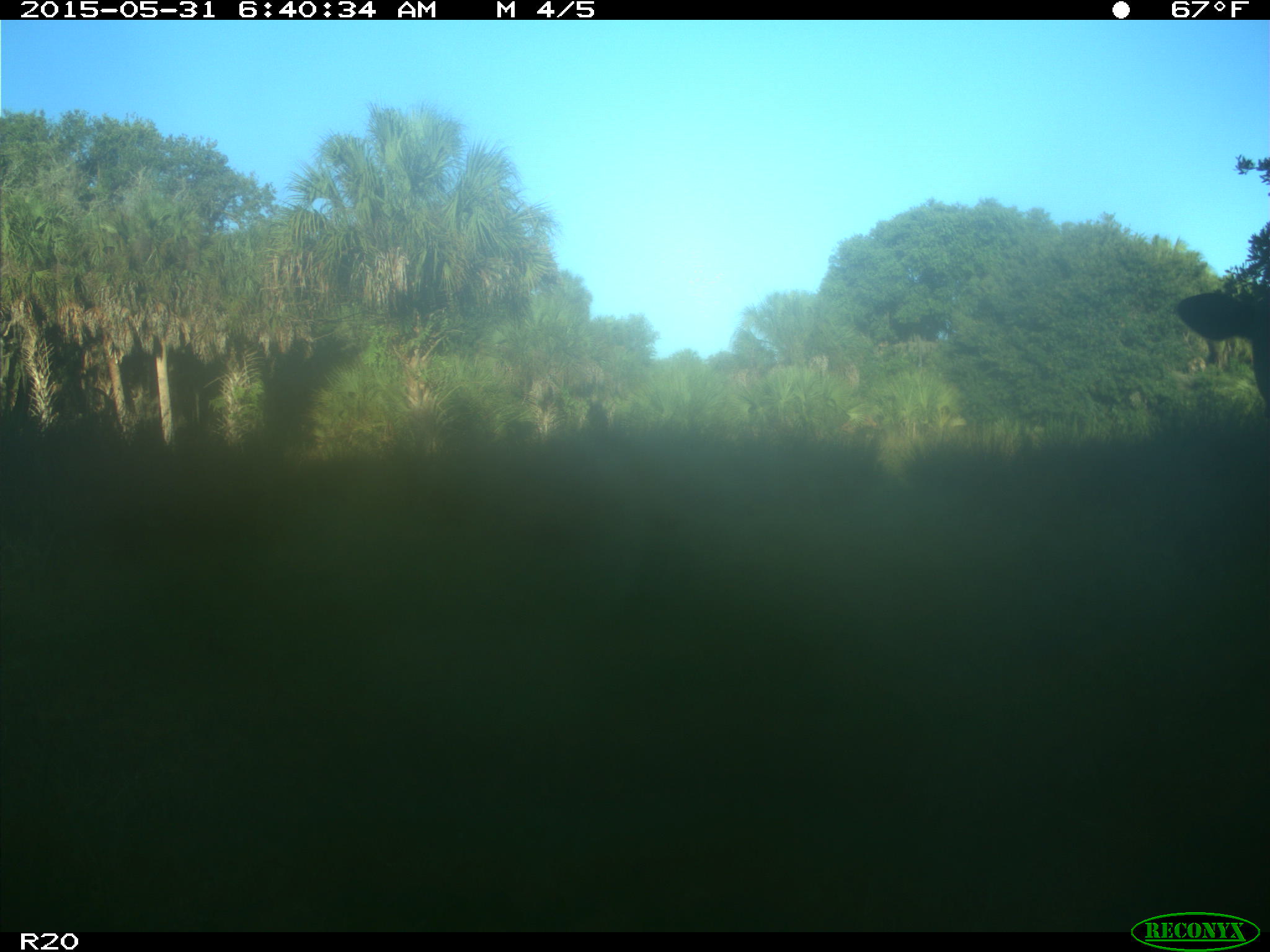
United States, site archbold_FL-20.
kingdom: Animalia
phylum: Chordata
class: Mammalia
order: Artiodactyla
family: Bovidae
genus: Bos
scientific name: Bos taurus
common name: domestic cow